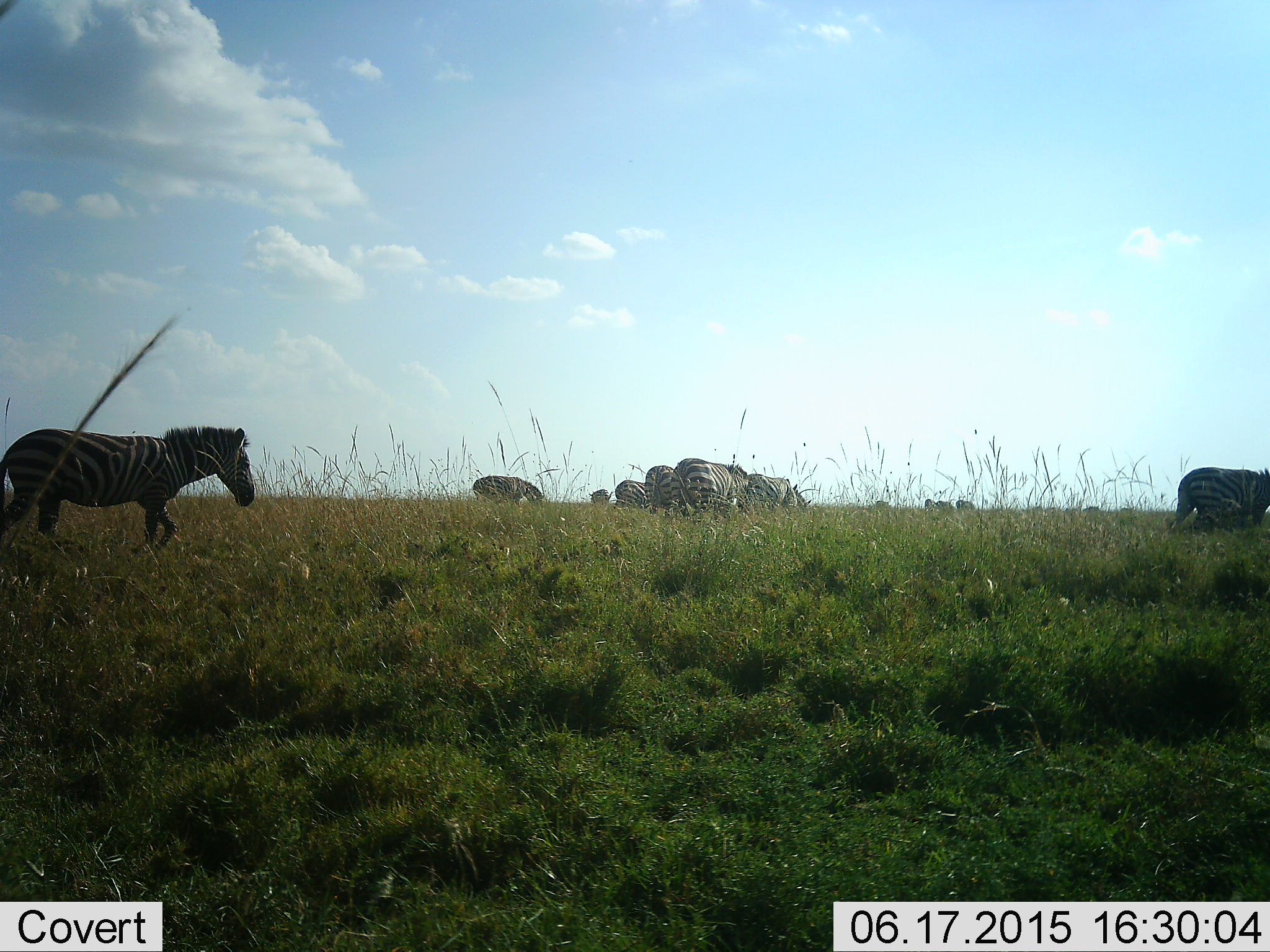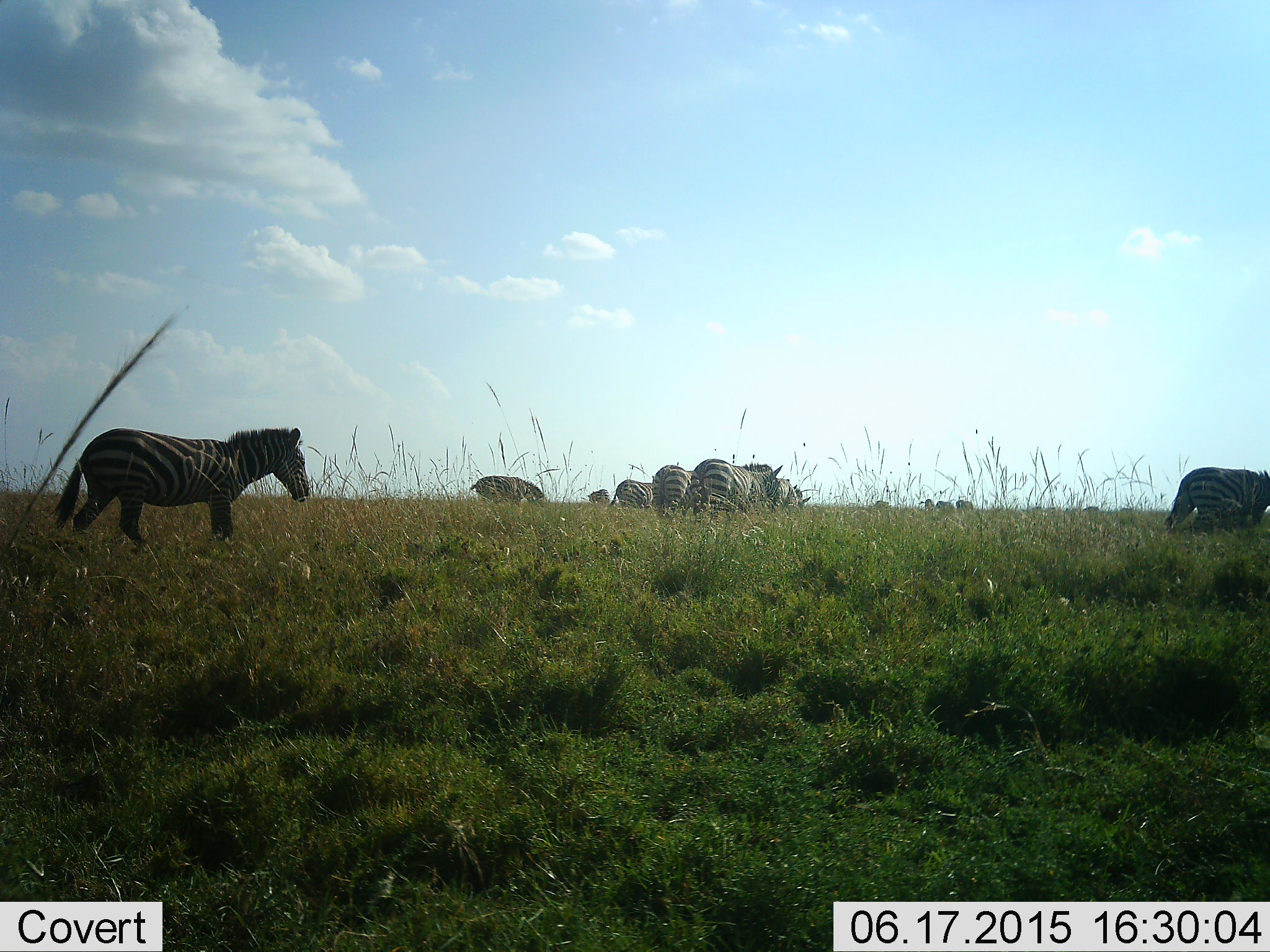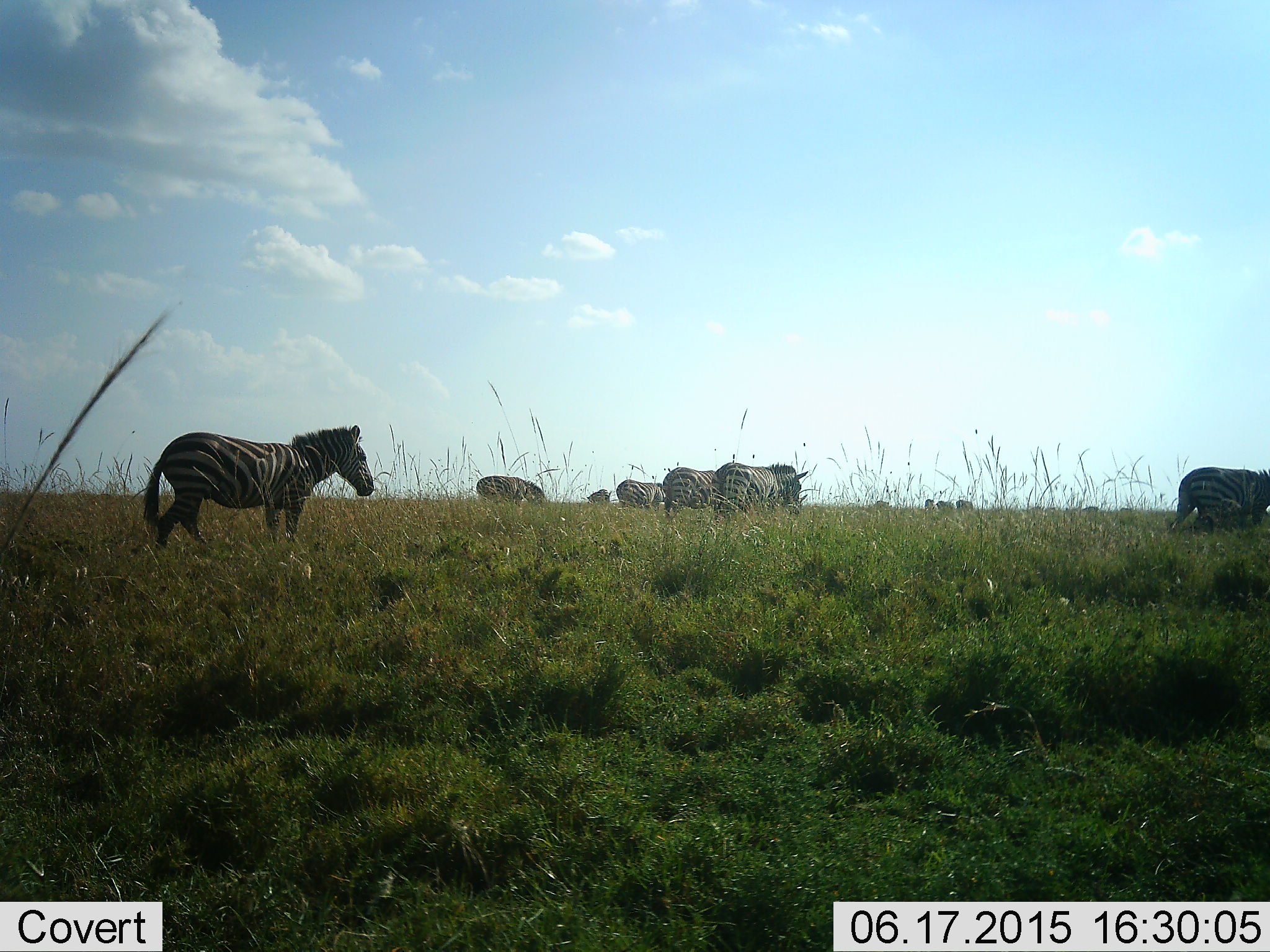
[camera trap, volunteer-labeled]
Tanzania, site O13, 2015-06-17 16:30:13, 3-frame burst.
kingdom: Animalia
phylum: Chordata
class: Mammalia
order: Perissodactyla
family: Equidae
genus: Equus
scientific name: Equus quagga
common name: plains zebra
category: zebra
Zebra (plains zebra) (Equus quagga), count 11-50. Behavior (volunteer vote fractions): standing 80%, resting 0%, moving 80%, interacting 0%. Young present (vote fraction): 0%. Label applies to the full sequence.